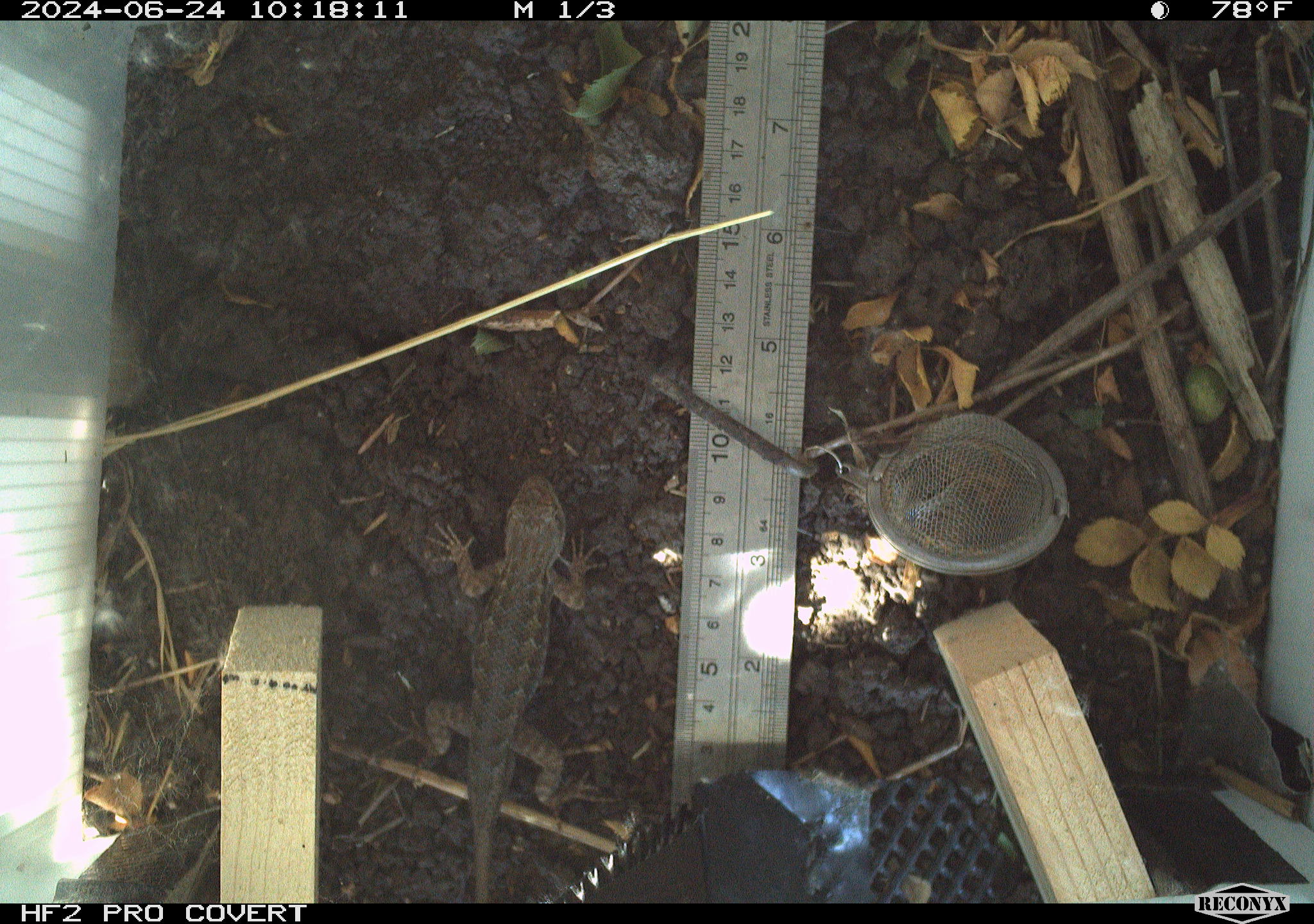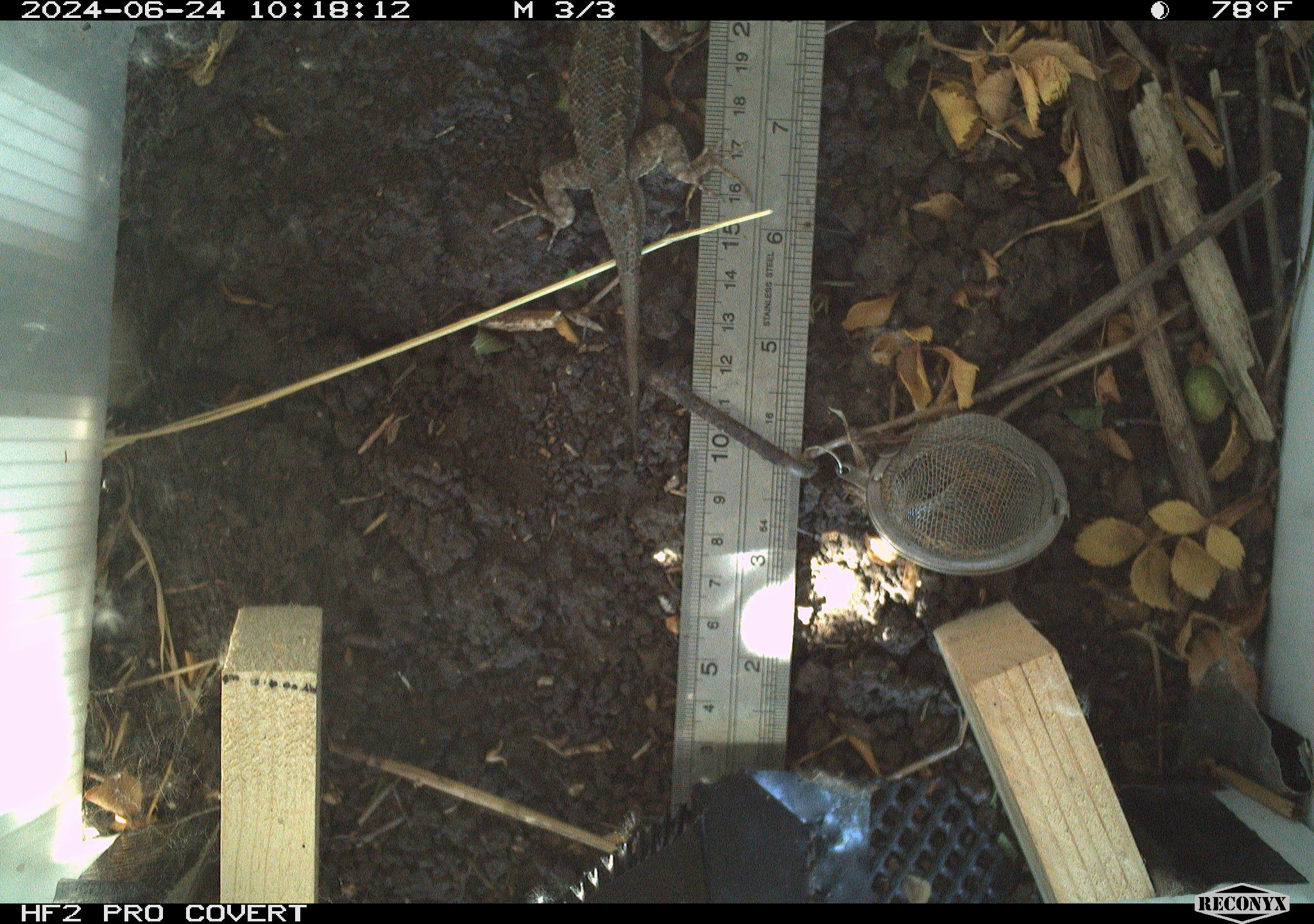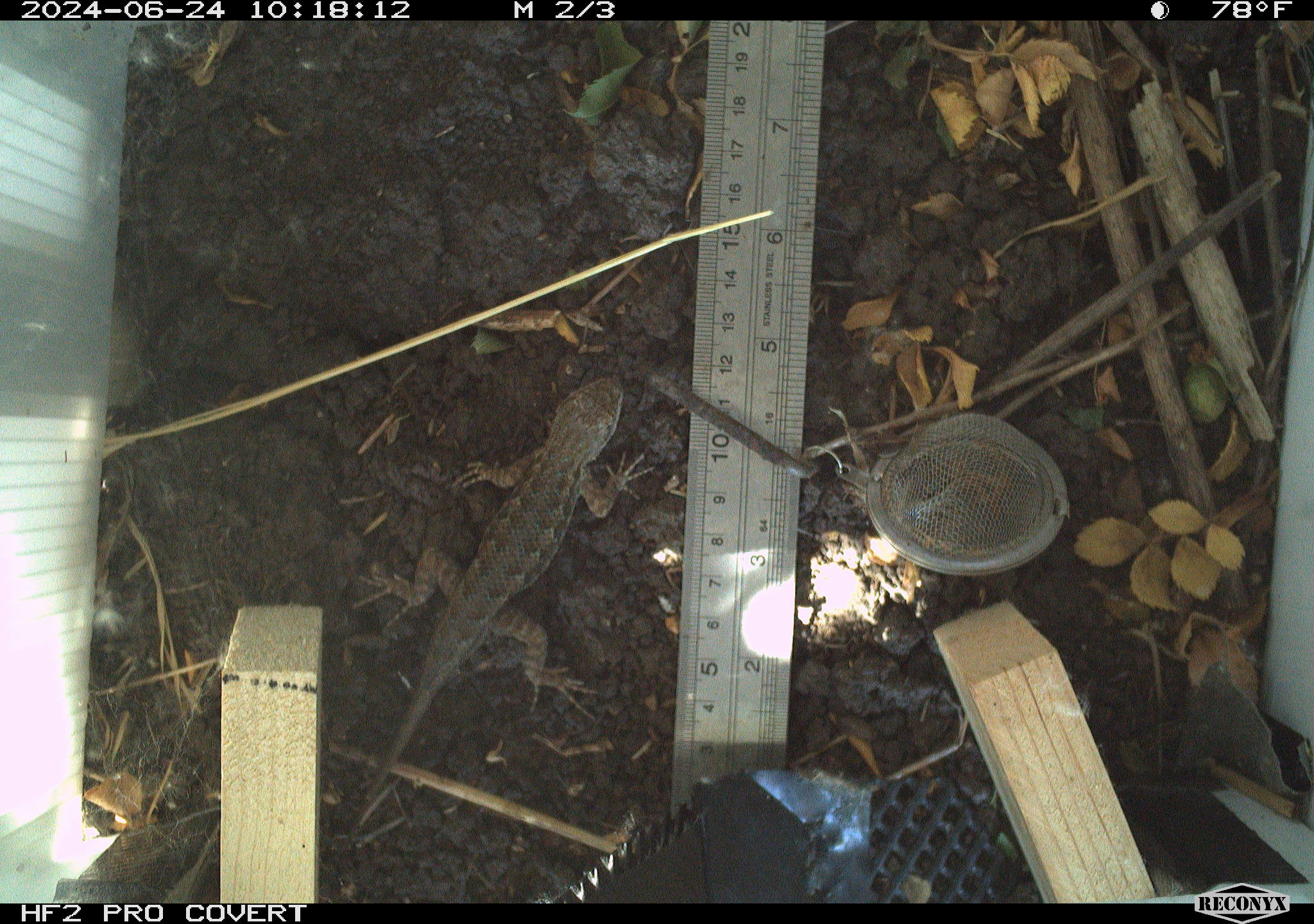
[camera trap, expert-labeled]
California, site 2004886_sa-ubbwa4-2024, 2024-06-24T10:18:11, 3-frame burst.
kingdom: Animalia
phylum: Chordata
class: Reptilia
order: Squamata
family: Phrynosomatidae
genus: Sceloporus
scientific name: Sceloporus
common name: spiny lizards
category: sceloporus species